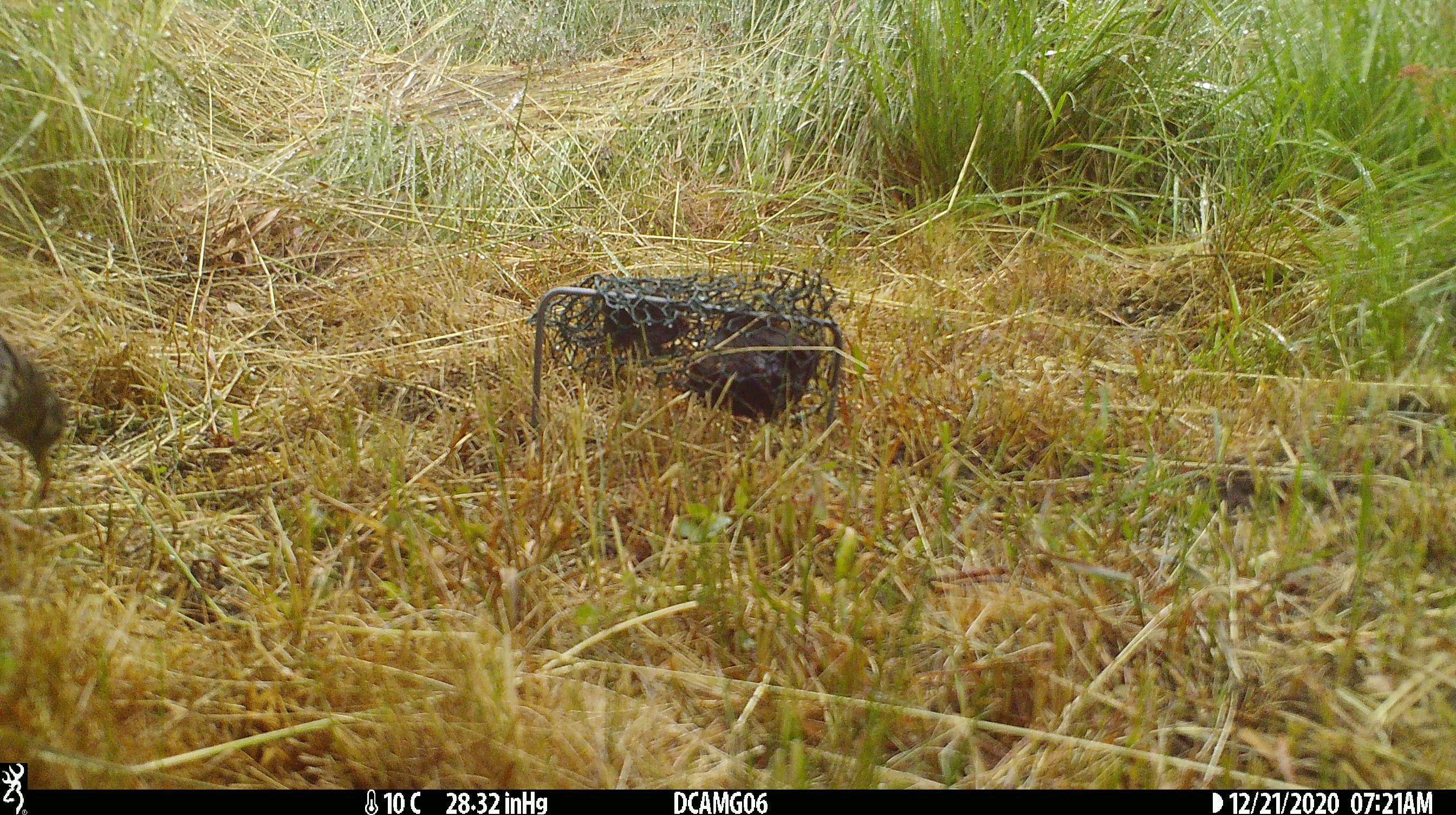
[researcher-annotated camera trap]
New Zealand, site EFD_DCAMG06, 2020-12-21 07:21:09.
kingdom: Animalia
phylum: Chordata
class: Aves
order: Passeriformes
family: Turdidae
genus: Turdus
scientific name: Turdus philomelos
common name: song thrush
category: thrush